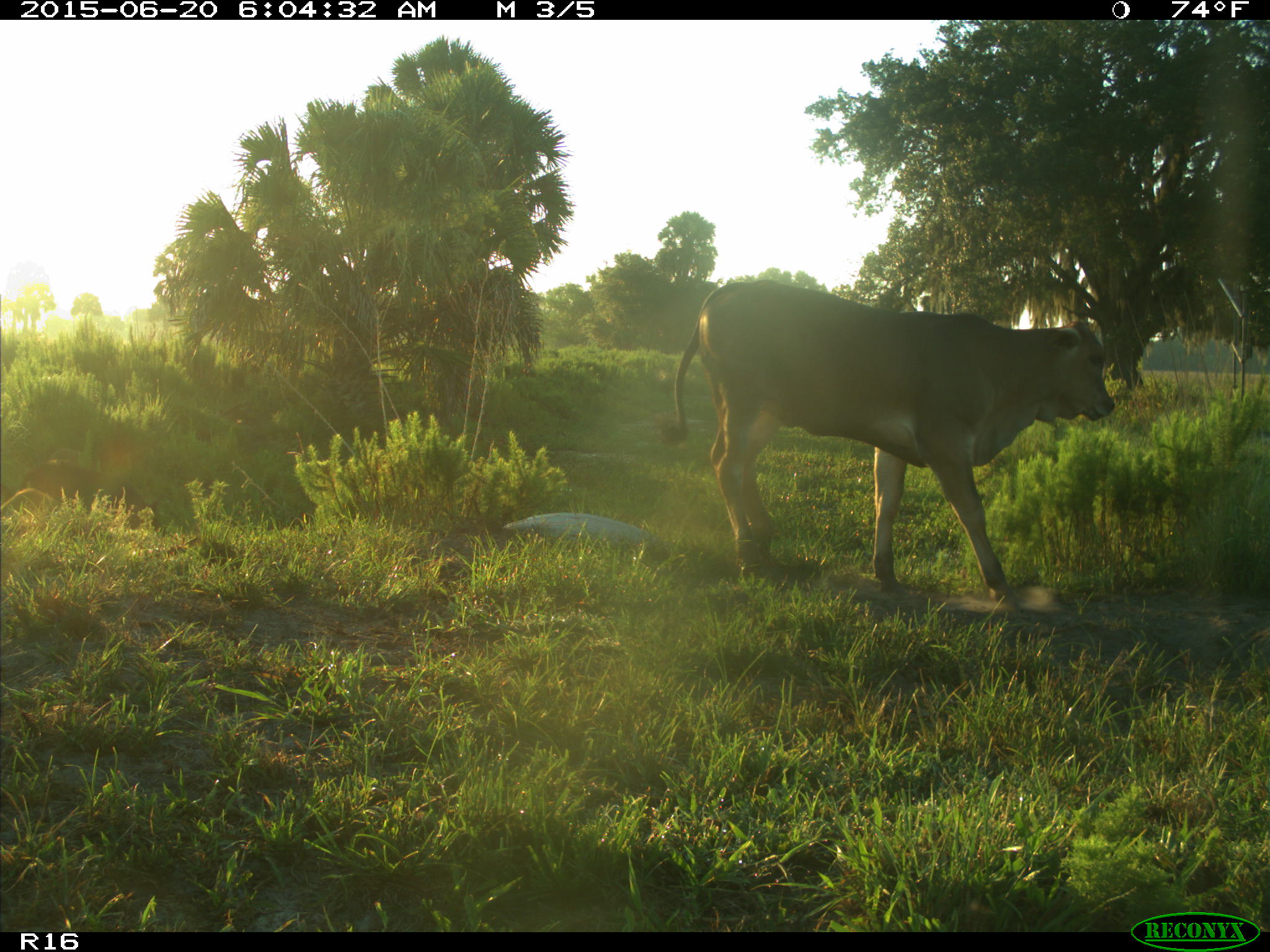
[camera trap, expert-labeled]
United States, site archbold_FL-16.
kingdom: Animalia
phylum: Chordata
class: Mammalia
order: Artiodactyla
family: Suidae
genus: Sus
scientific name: Sus scrofa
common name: wild boar